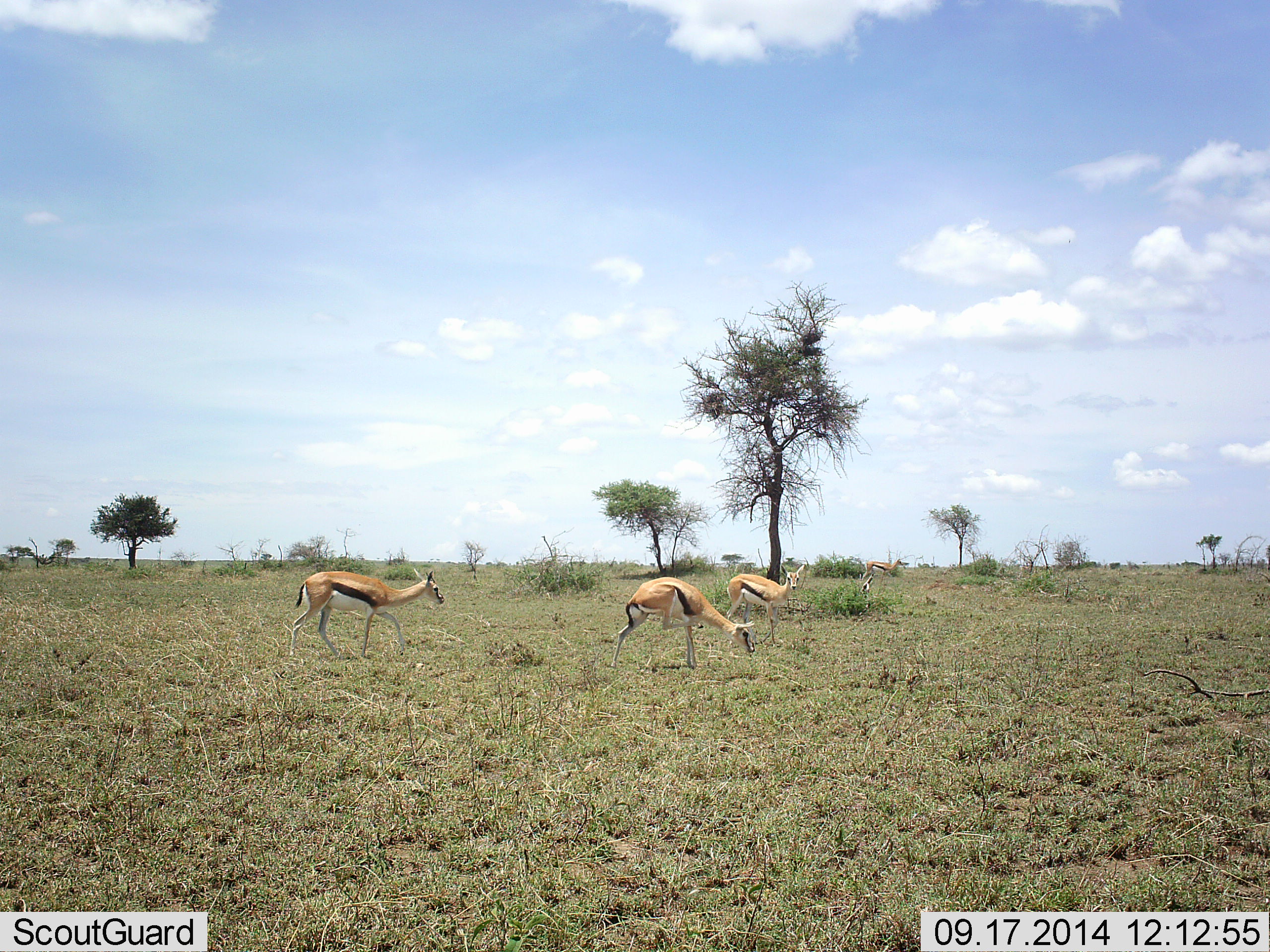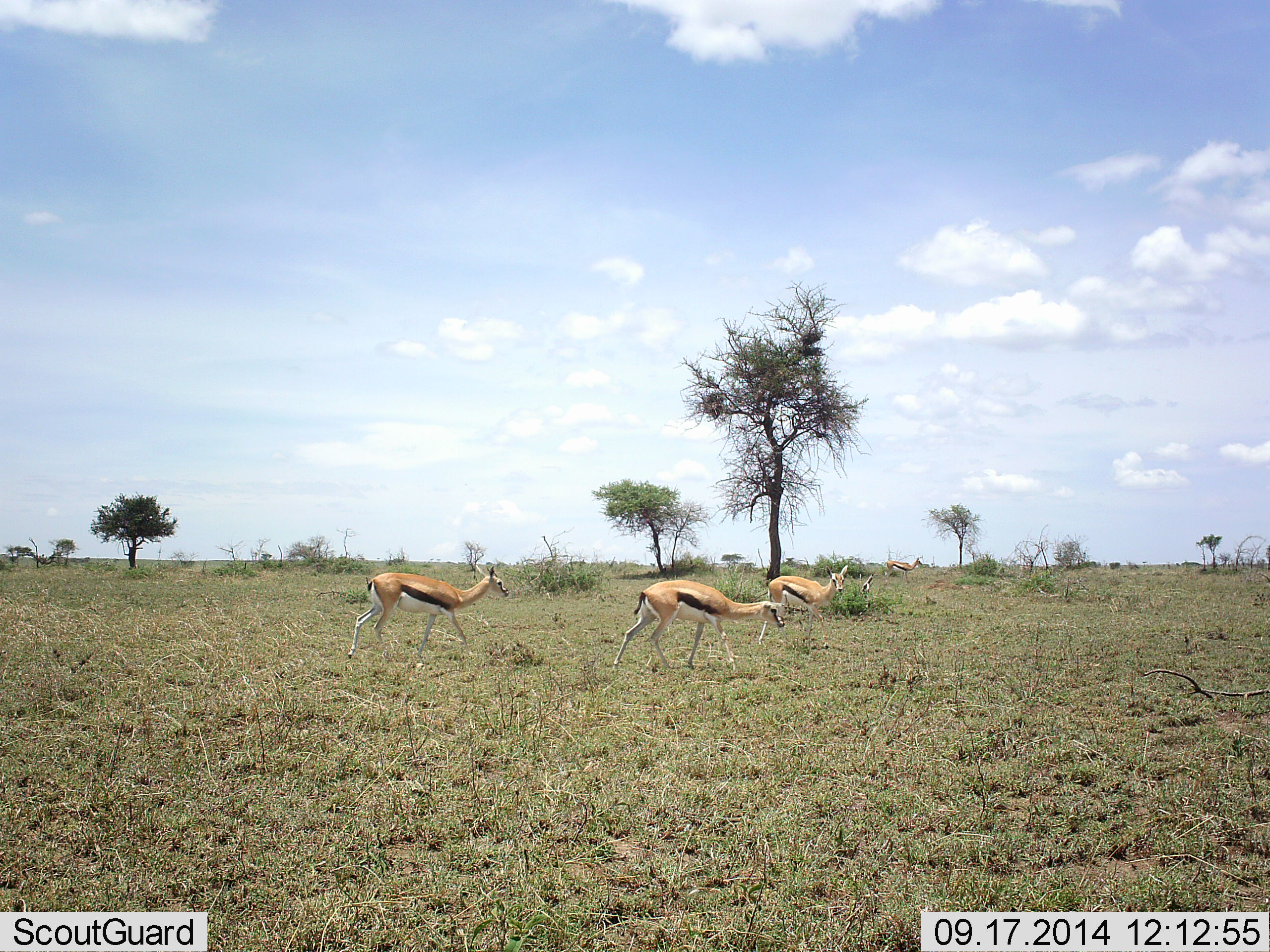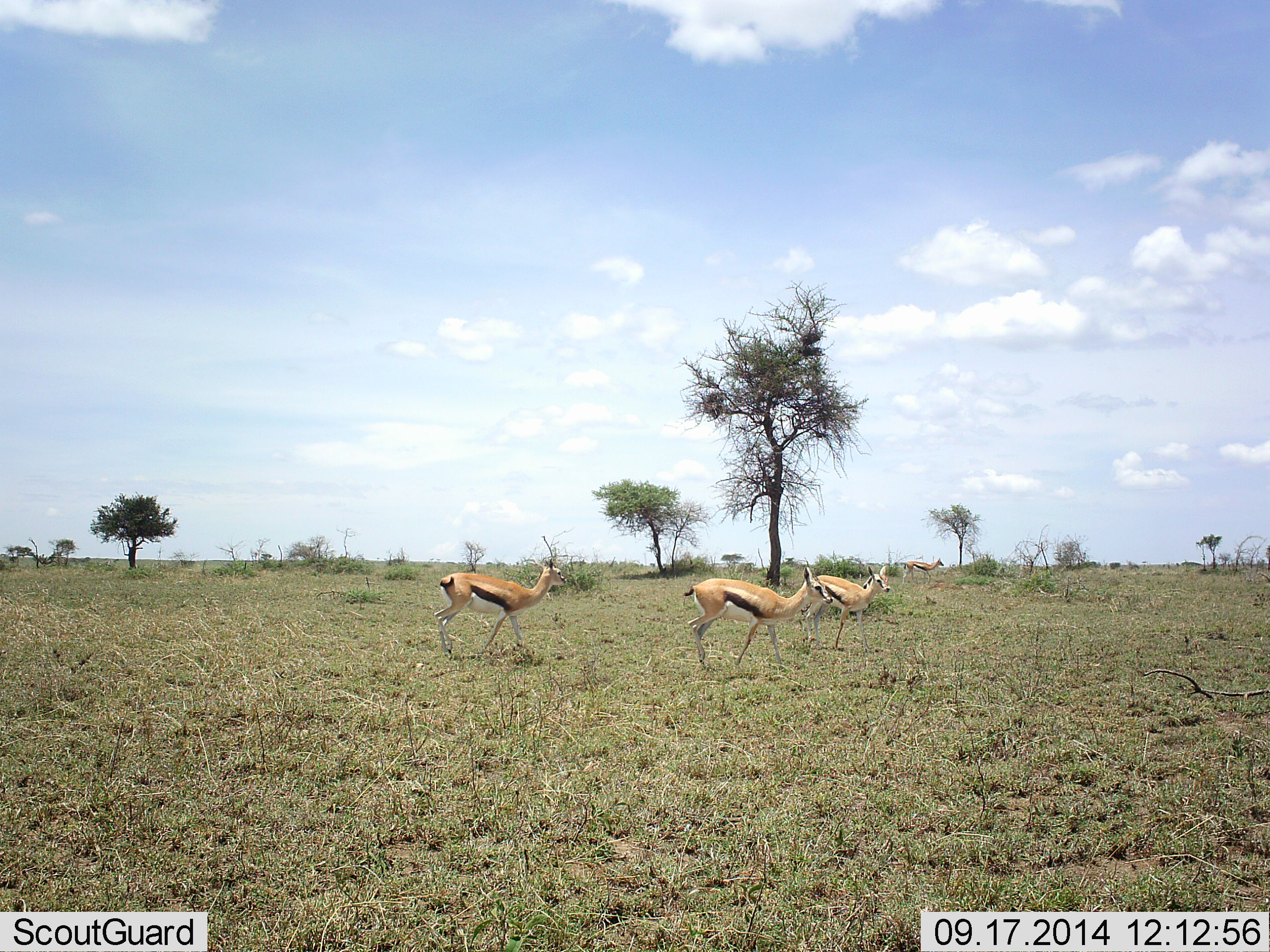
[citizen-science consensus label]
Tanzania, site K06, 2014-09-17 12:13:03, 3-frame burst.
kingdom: Animalia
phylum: Chordata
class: Mammalia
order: Artiodactyla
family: Bovidae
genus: Eudorcas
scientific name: Eudorcas thomsonii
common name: thomson's gazelle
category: gazellethomsons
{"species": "gazellethomsons (thomson's gazelle) (Eudorcas thomsonii)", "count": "4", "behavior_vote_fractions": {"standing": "0%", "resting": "0%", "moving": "100%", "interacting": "0%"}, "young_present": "0%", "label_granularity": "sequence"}